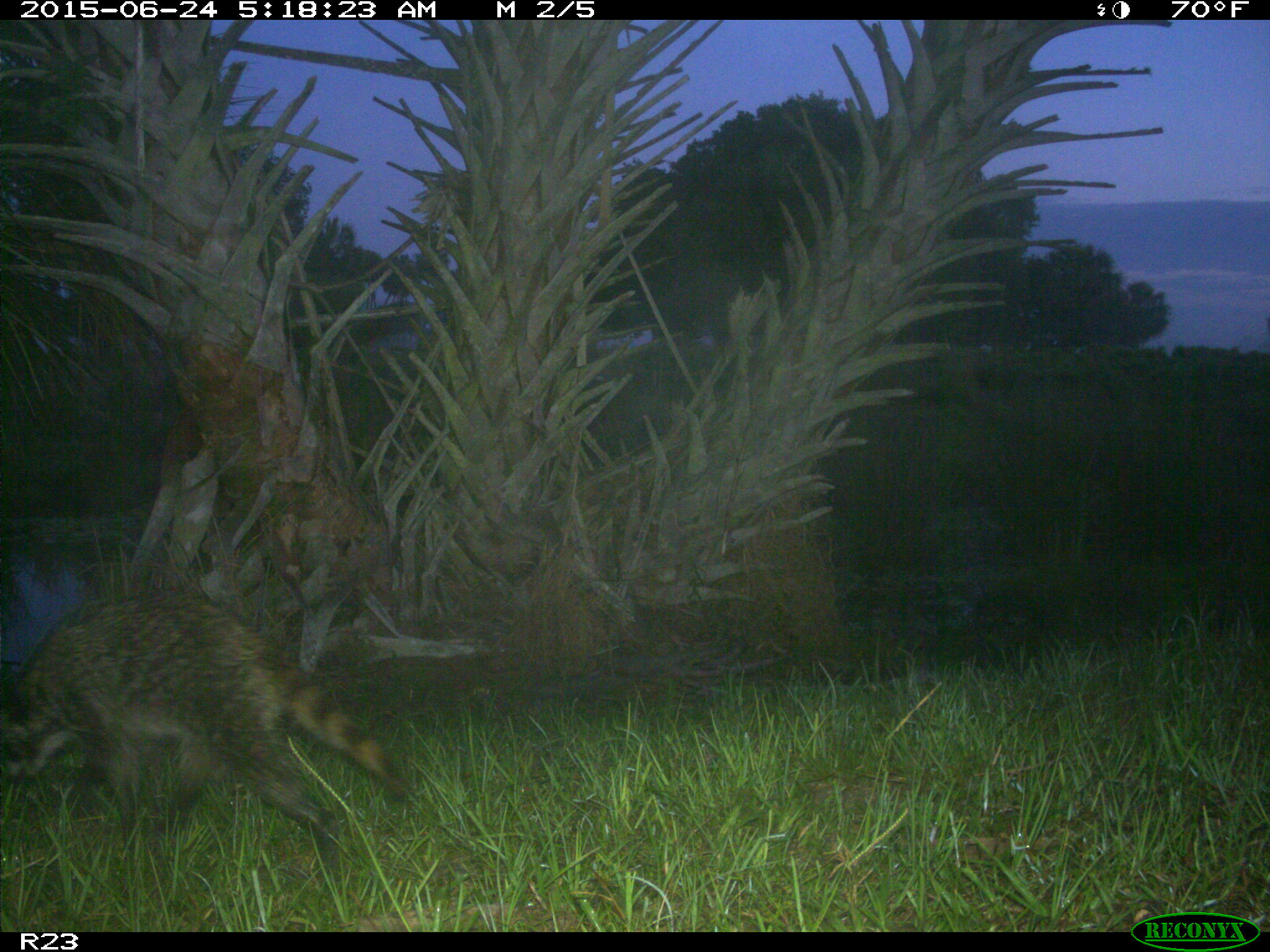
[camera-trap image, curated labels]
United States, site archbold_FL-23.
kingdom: Animalia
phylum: Chordata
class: Mammalia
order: Artiodactyla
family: Bovidae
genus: Bos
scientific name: Bos taurus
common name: domestic cow